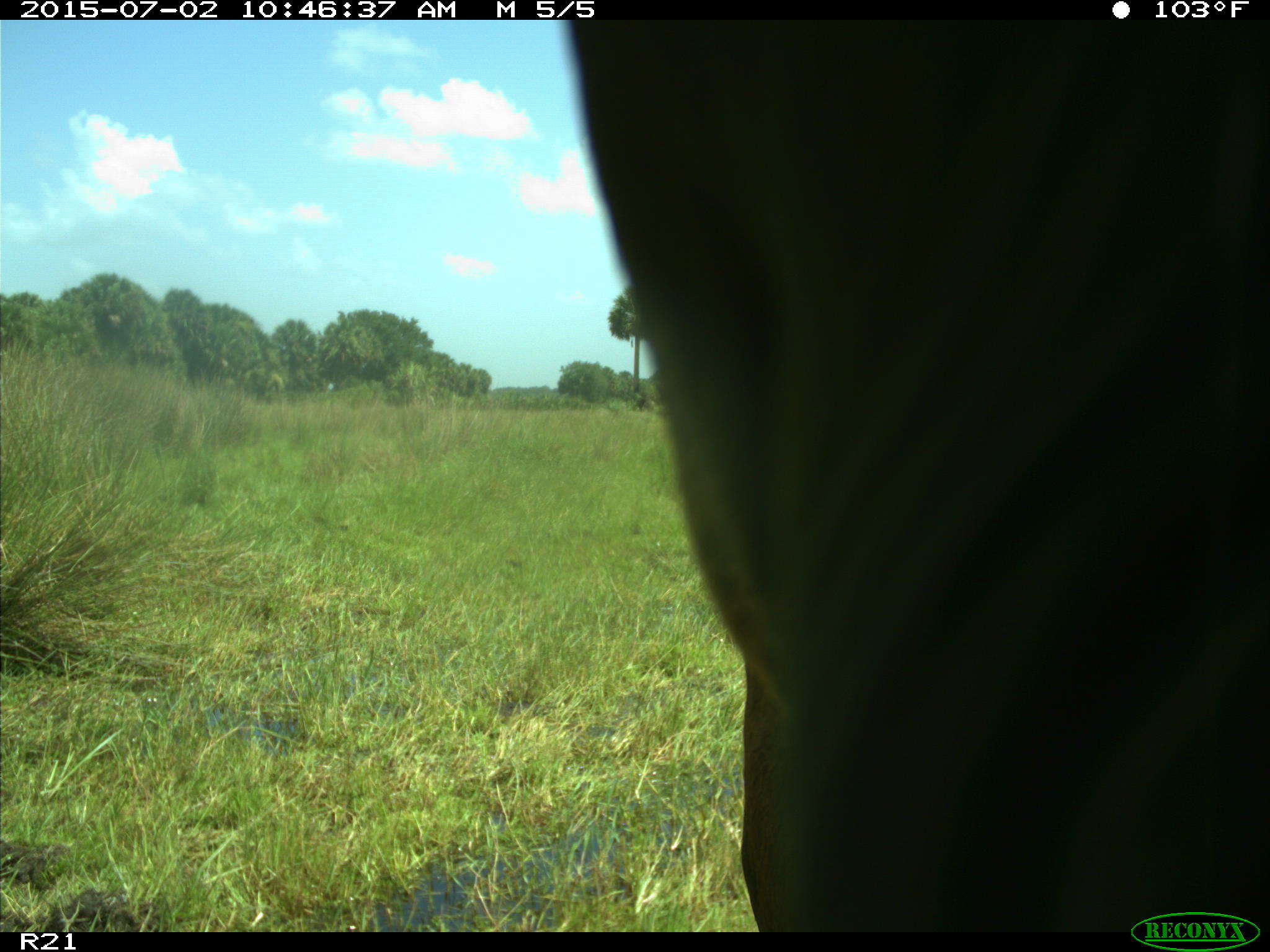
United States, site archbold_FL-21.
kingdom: Animalia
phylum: Chordata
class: Mammalia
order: Artiodactyla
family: Bovidae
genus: Bos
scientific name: Bos taurus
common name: domestic cow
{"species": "Bos taurus (domestic cow)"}